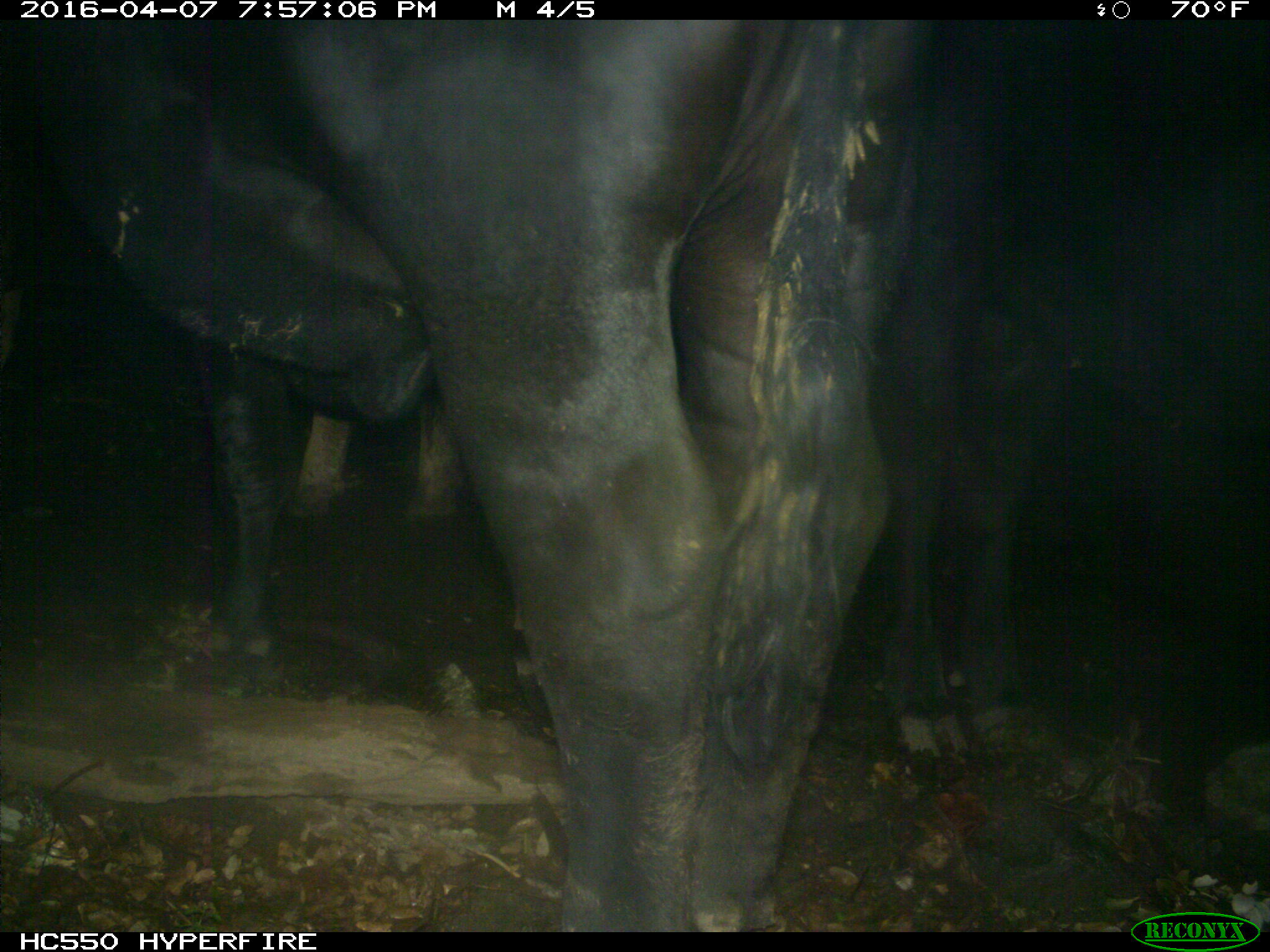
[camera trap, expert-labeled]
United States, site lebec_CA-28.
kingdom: Animalia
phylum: Chordata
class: Mammalia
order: Artiodactyla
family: Bovidae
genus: Bos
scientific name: Bos taurus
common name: domestic cow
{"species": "Bos taurus (domestic cow)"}